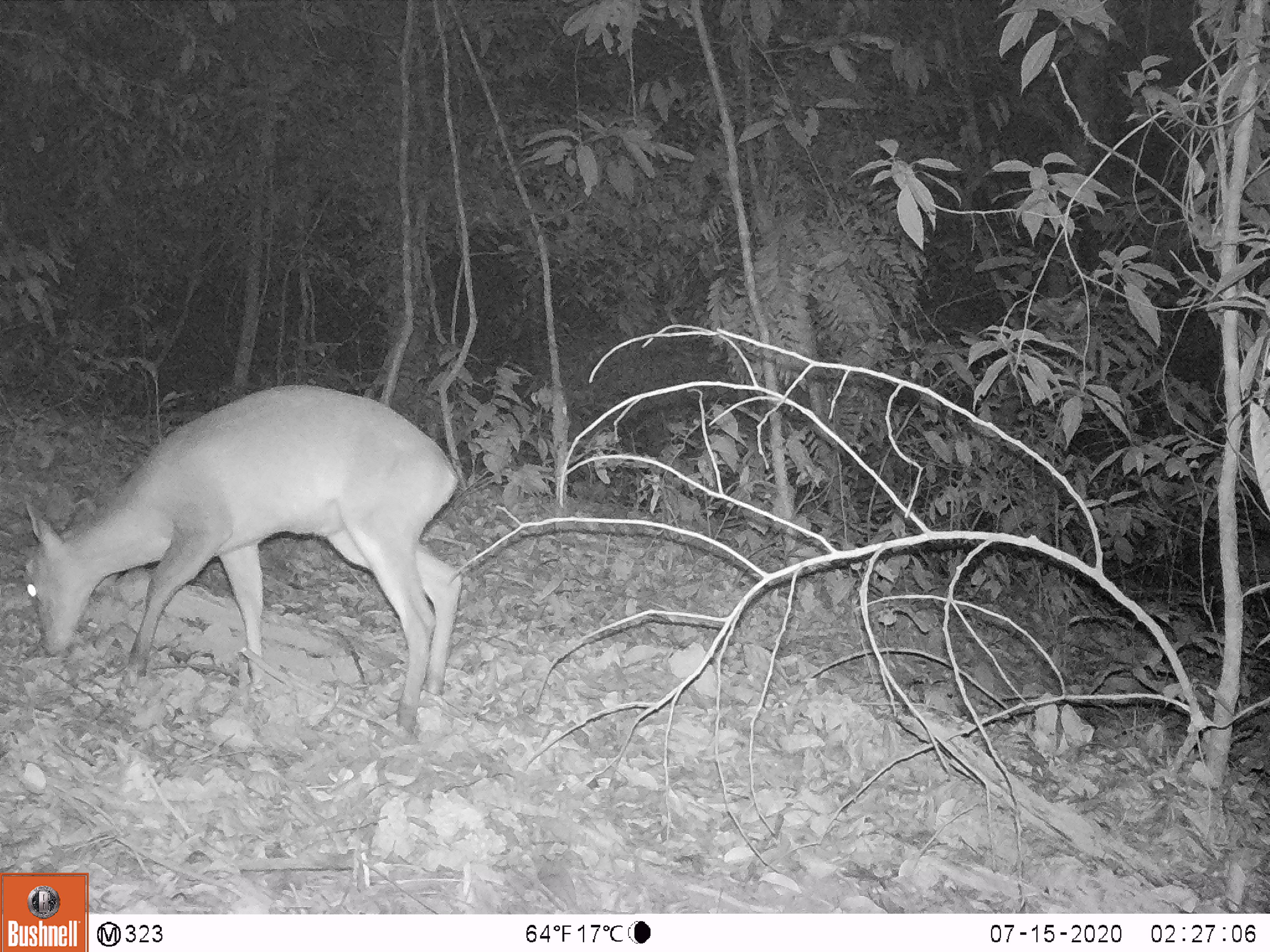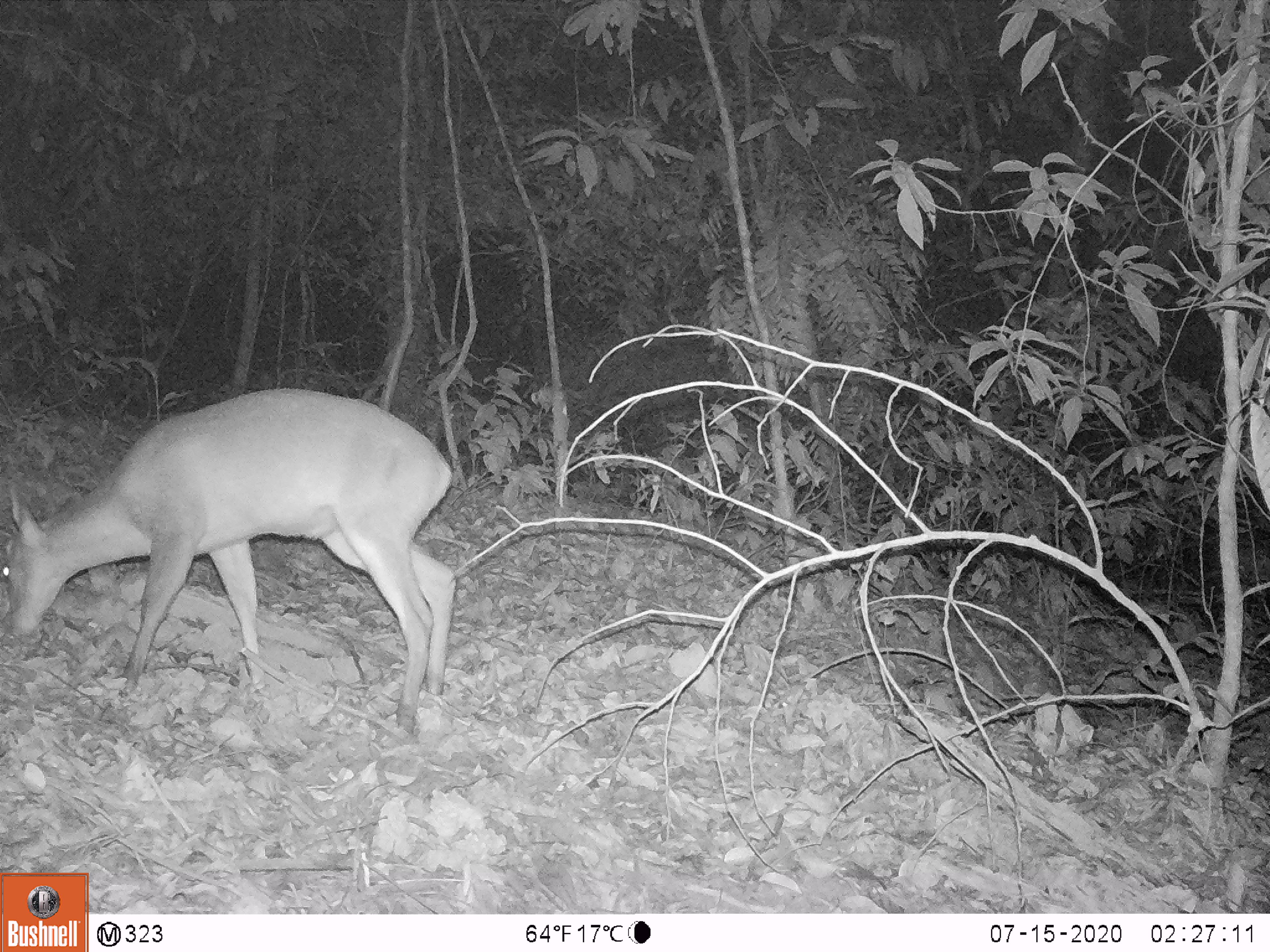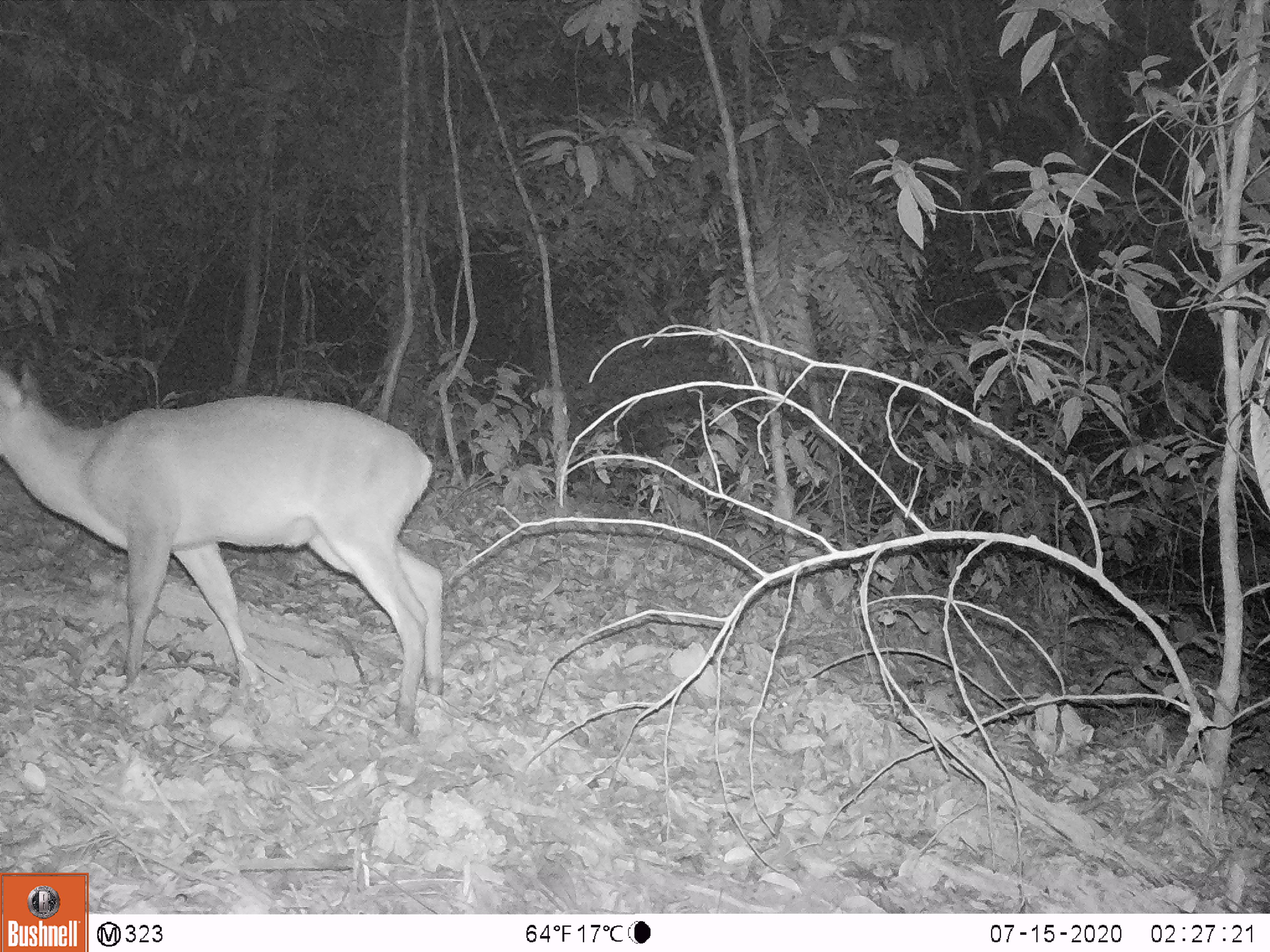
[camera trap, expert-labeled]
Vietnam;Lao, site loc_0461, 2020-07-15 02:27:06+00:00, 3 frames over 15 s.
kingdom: Animalia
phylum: Chordata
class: Mammalia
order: Artiodactyla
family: Cervidae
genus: Muntiacus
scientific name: Muntiacus vuquangensis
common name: large-antlered muntjac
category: large antlered muntjac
Large antlered muntjac (large-antlered muntjac) (Muntiacus vuquangensis). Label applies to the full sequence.